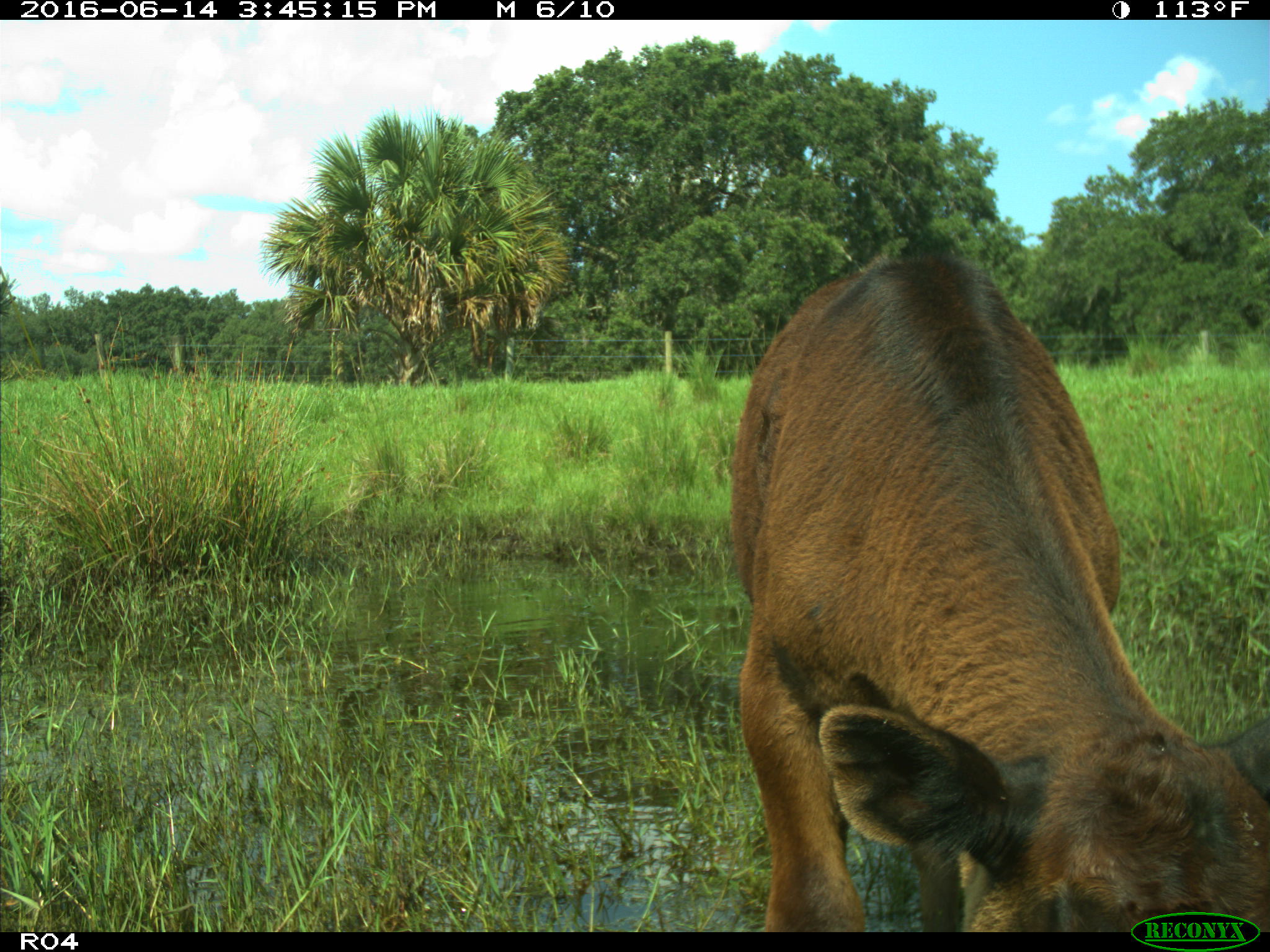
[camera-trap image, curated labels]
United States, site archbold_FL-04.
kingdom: Animalia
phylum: Chordata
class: Mammalia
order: Artiodactyla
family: Bovidae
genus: Bos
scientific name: Bos taurus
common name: domestic cow